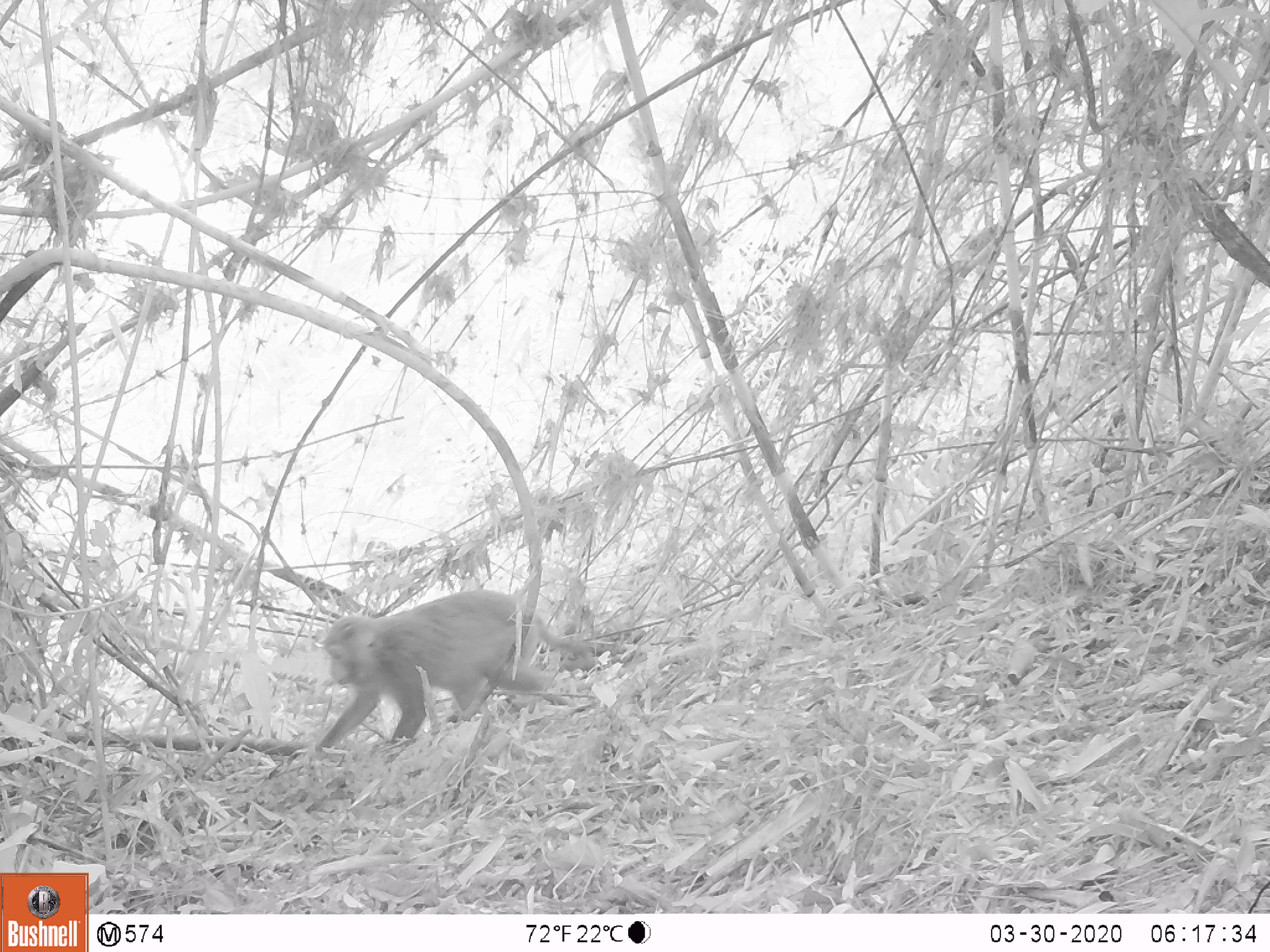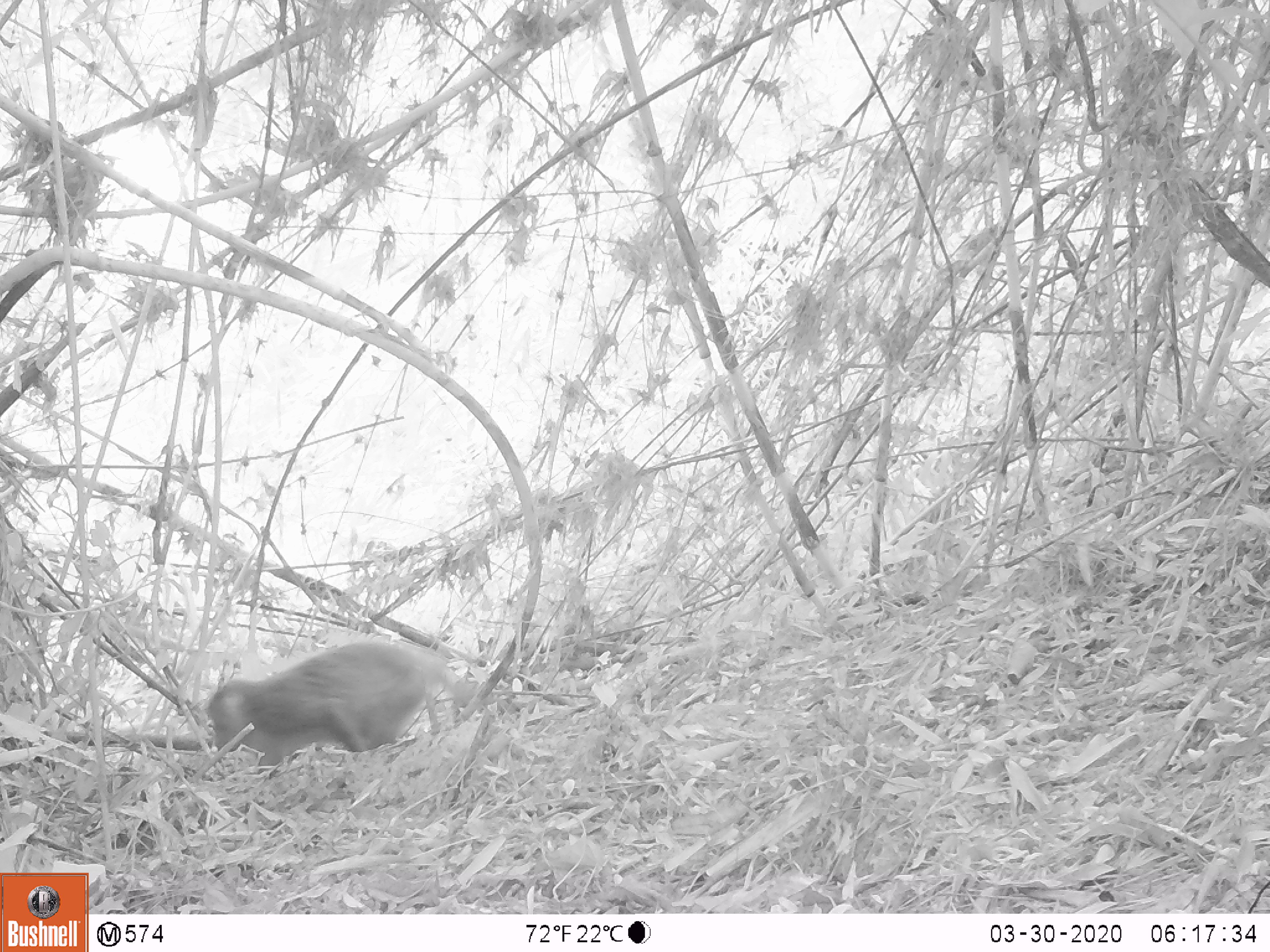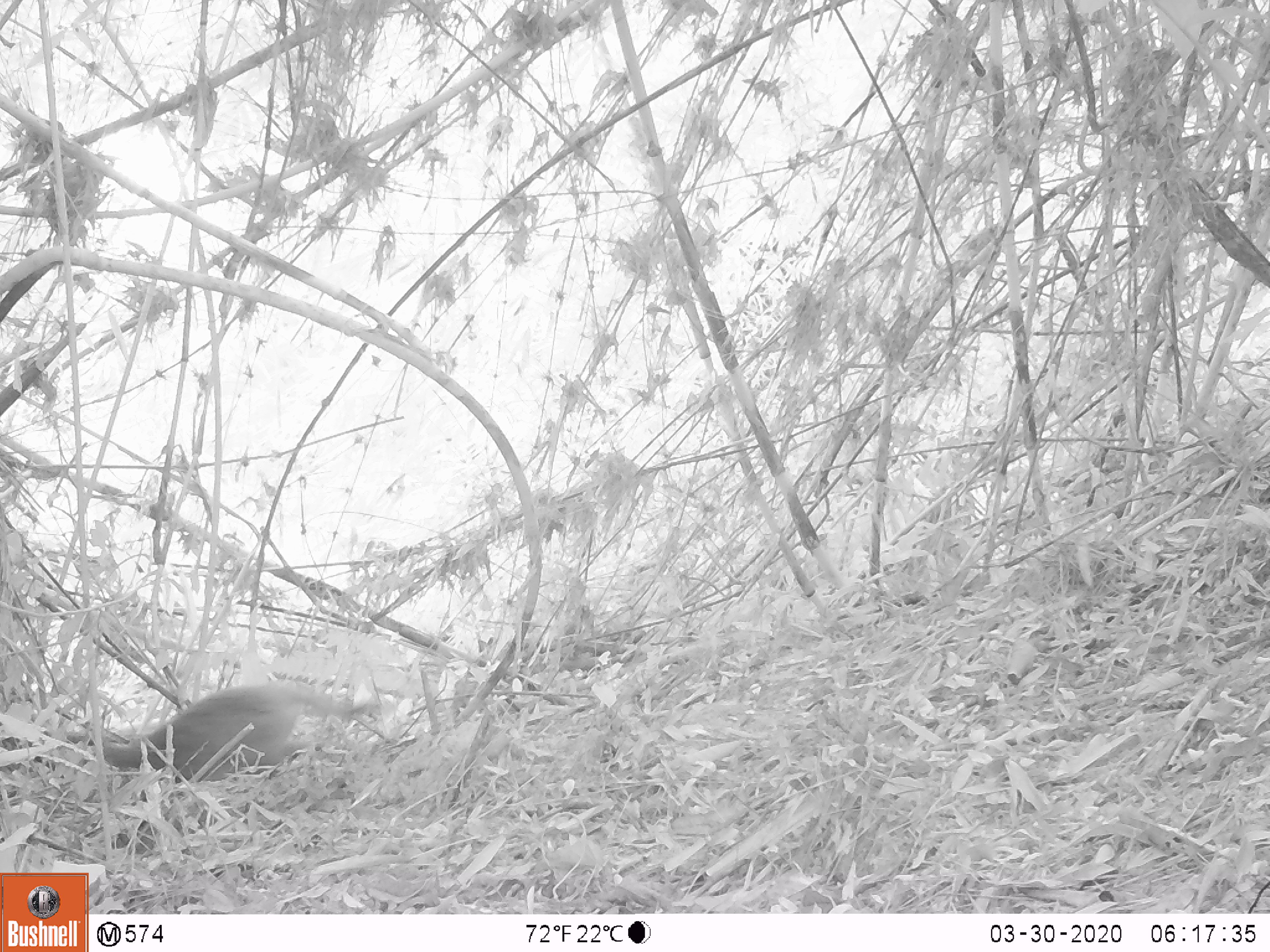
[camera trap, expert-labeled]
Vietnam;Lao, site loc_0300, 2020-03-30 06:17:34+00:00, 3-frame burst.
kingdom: Animalia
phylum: Chordata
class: Mammalia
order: Primates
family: Cercopithecidae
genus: Macaca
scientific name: Macaca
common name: macaques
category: assam or rhesus macaque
Assam or rhesus macaque (macaques) (Macaca). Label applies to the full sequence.